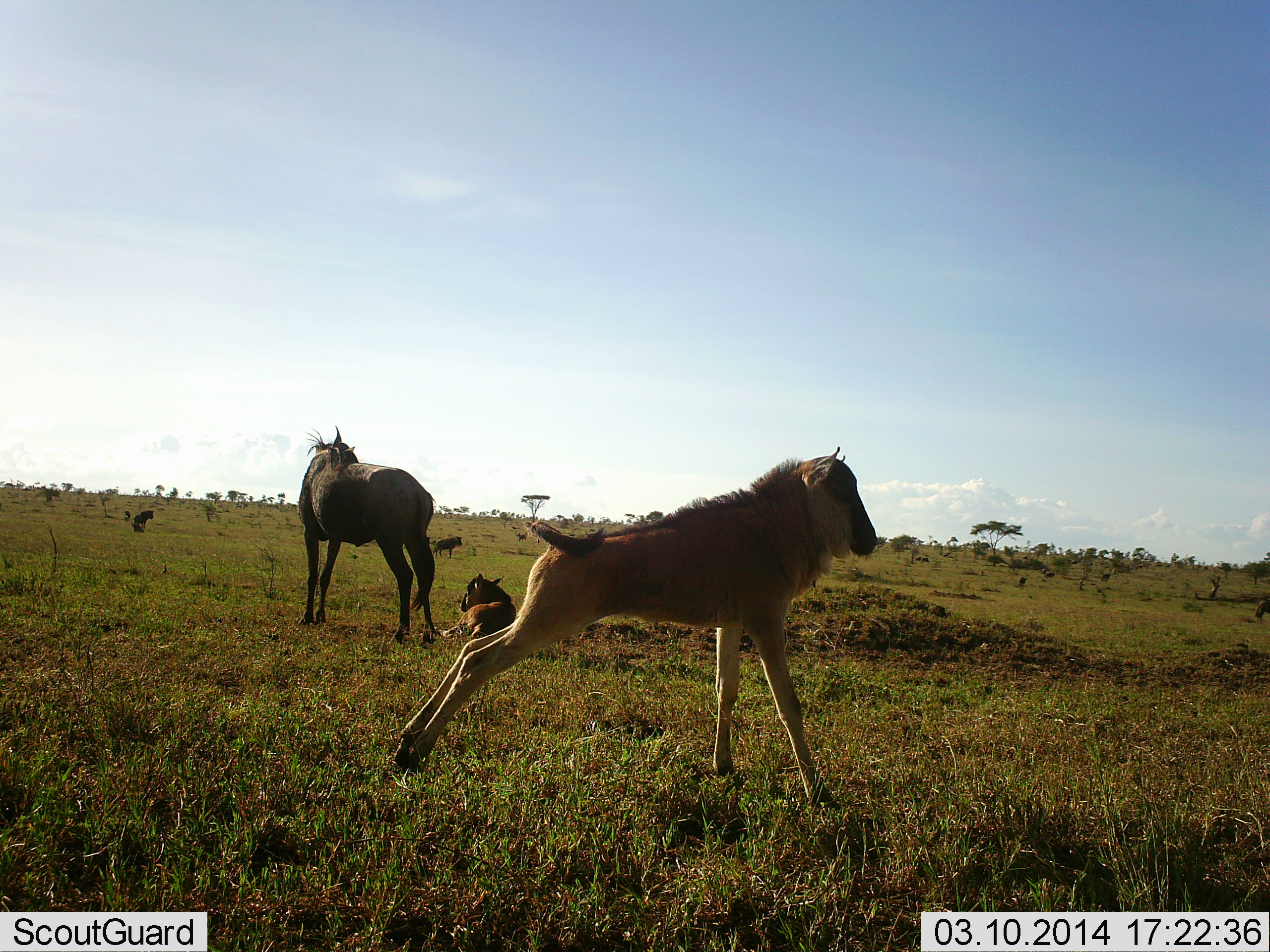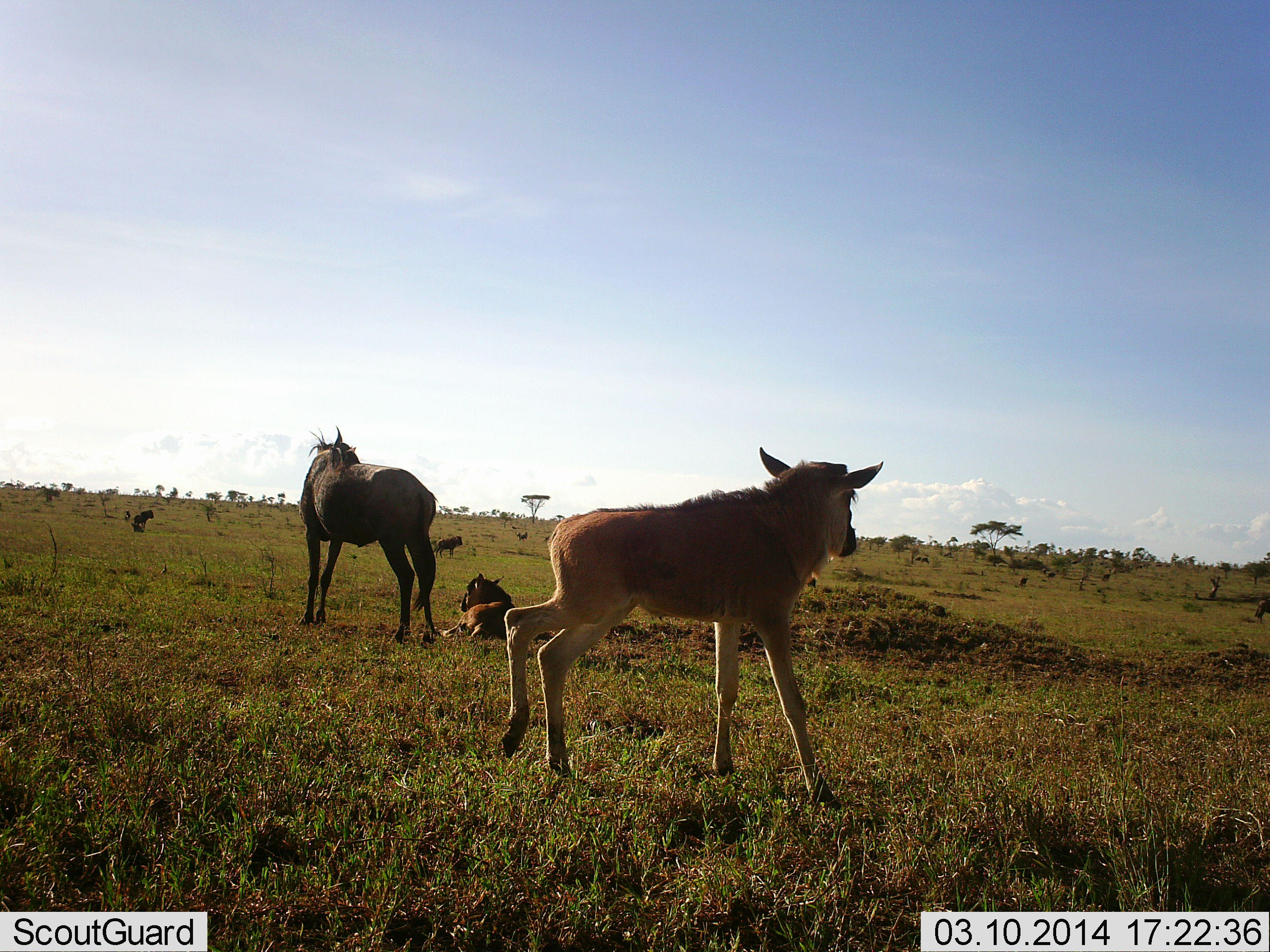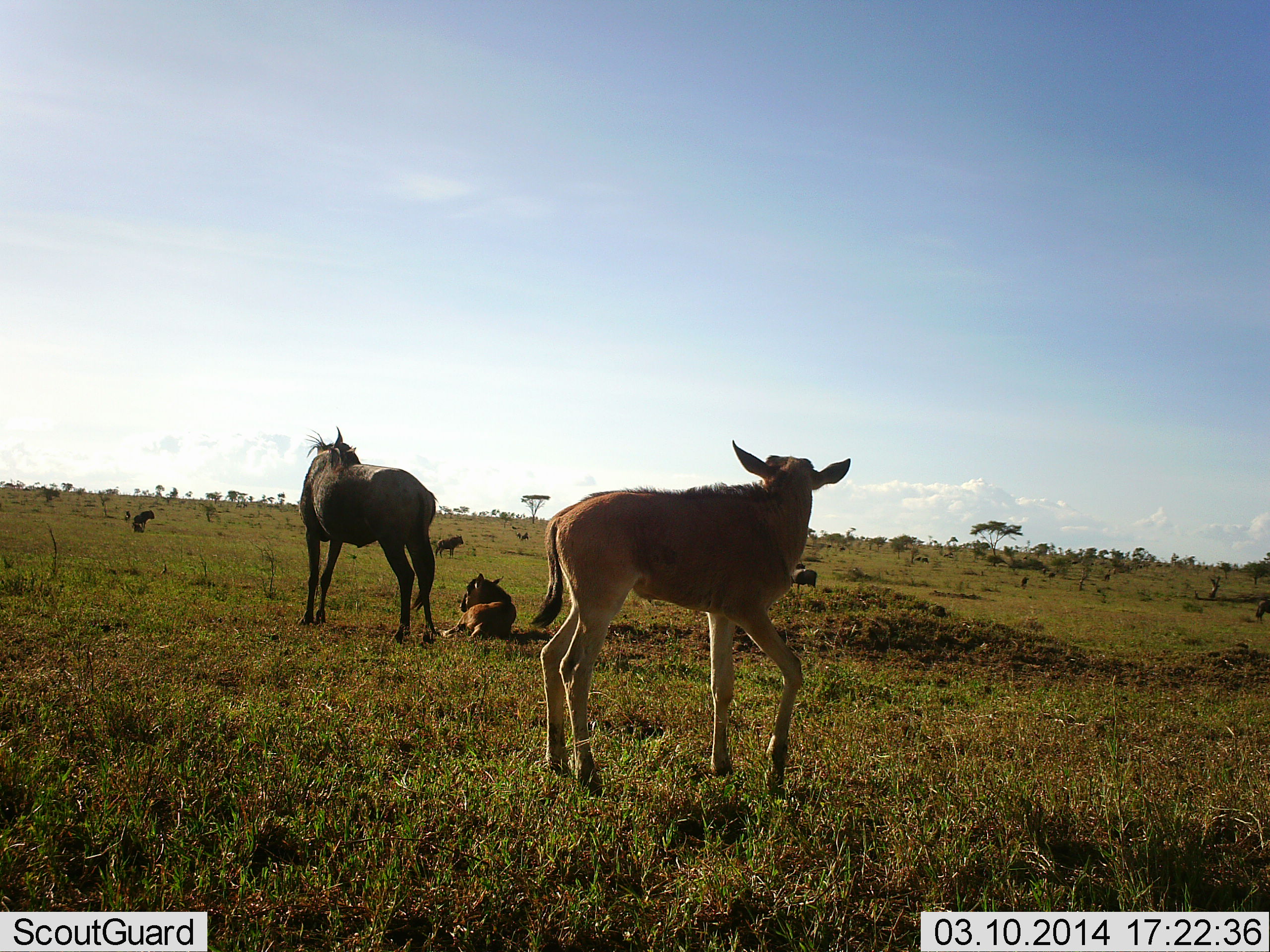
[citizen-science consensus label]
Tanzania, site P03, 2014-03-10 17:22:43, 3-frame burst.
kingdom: Animalia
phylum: Chordata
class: Mammalia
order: Artiodactyla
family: Bovidae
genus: Connochaetes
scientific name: Connochaetes taurinus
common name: blue wildebeest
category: wildebeest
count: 3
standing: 100%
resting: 92%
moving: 31%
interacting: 8%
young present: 77%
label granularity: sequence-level